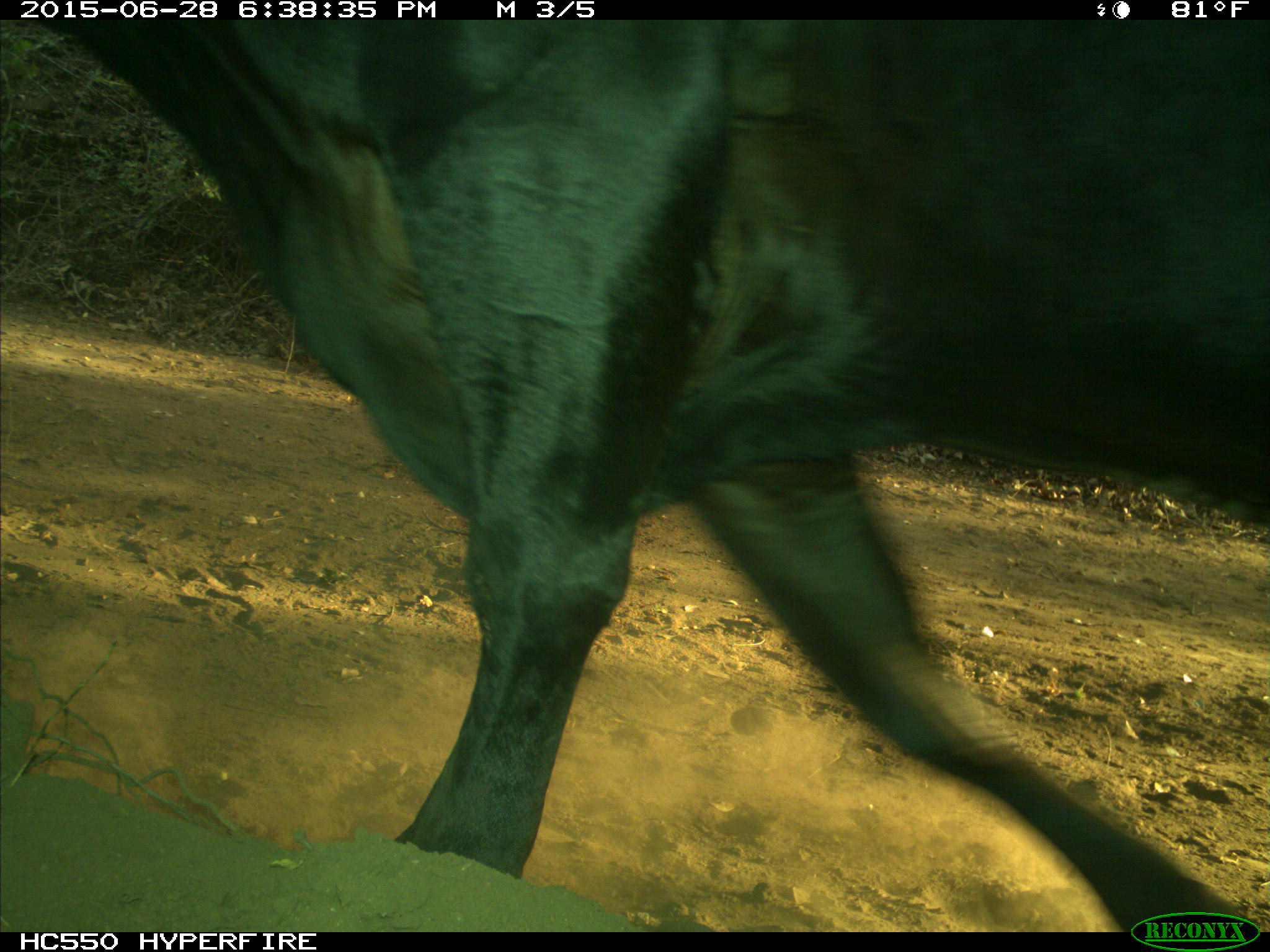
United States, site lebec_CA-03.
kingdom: Animalia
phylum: Chordata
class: Mammalia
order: Artiodactyla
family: Bovidae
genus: Bos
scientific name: Bos taurus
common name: domestic cow